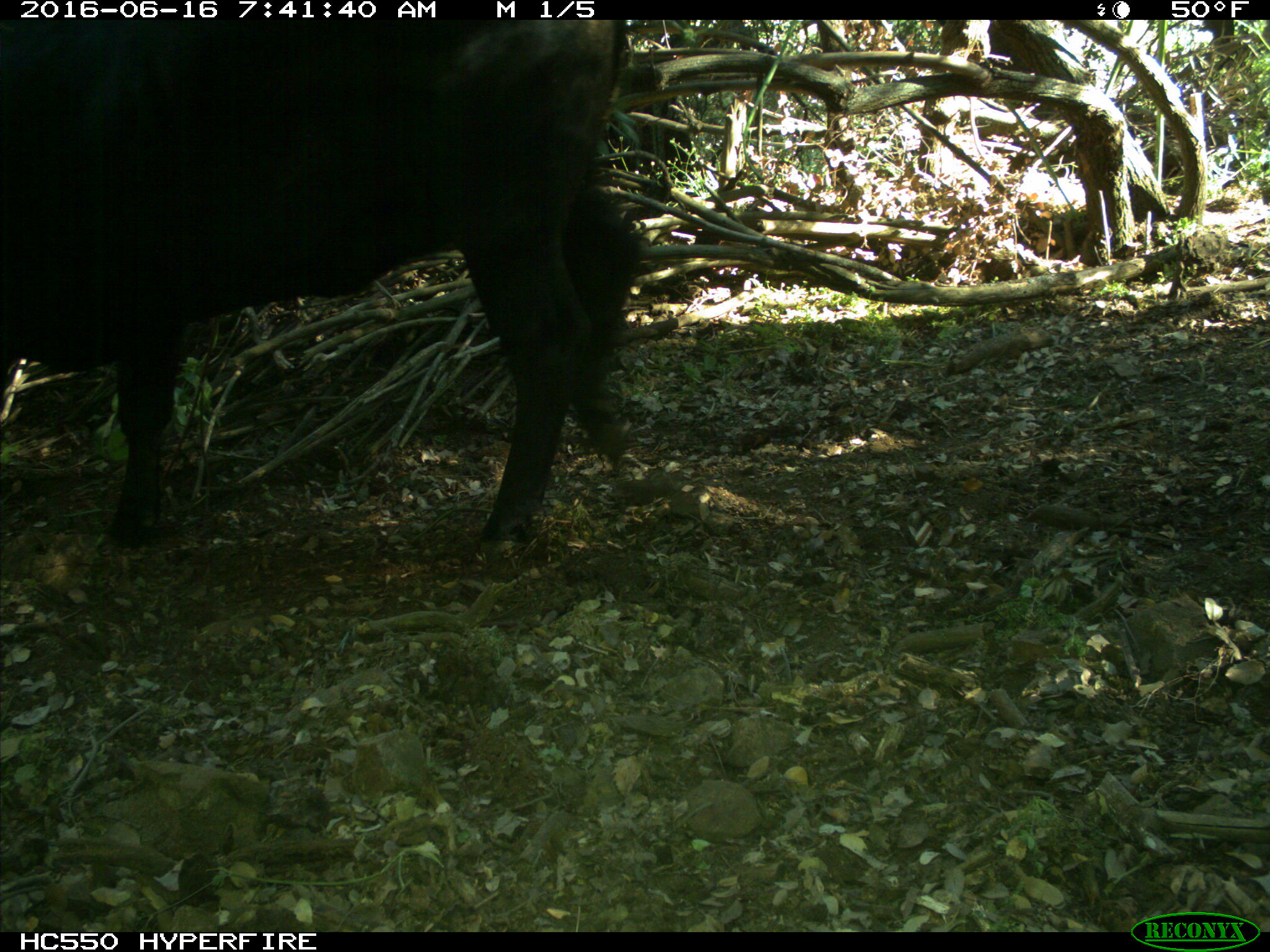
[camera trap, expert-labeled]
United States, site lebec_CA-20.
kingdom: Animalia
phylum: Chordata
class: Mammalia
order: Artiodactyla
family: Bovidae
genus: Bos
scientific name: Bos taurus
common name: domestic cow